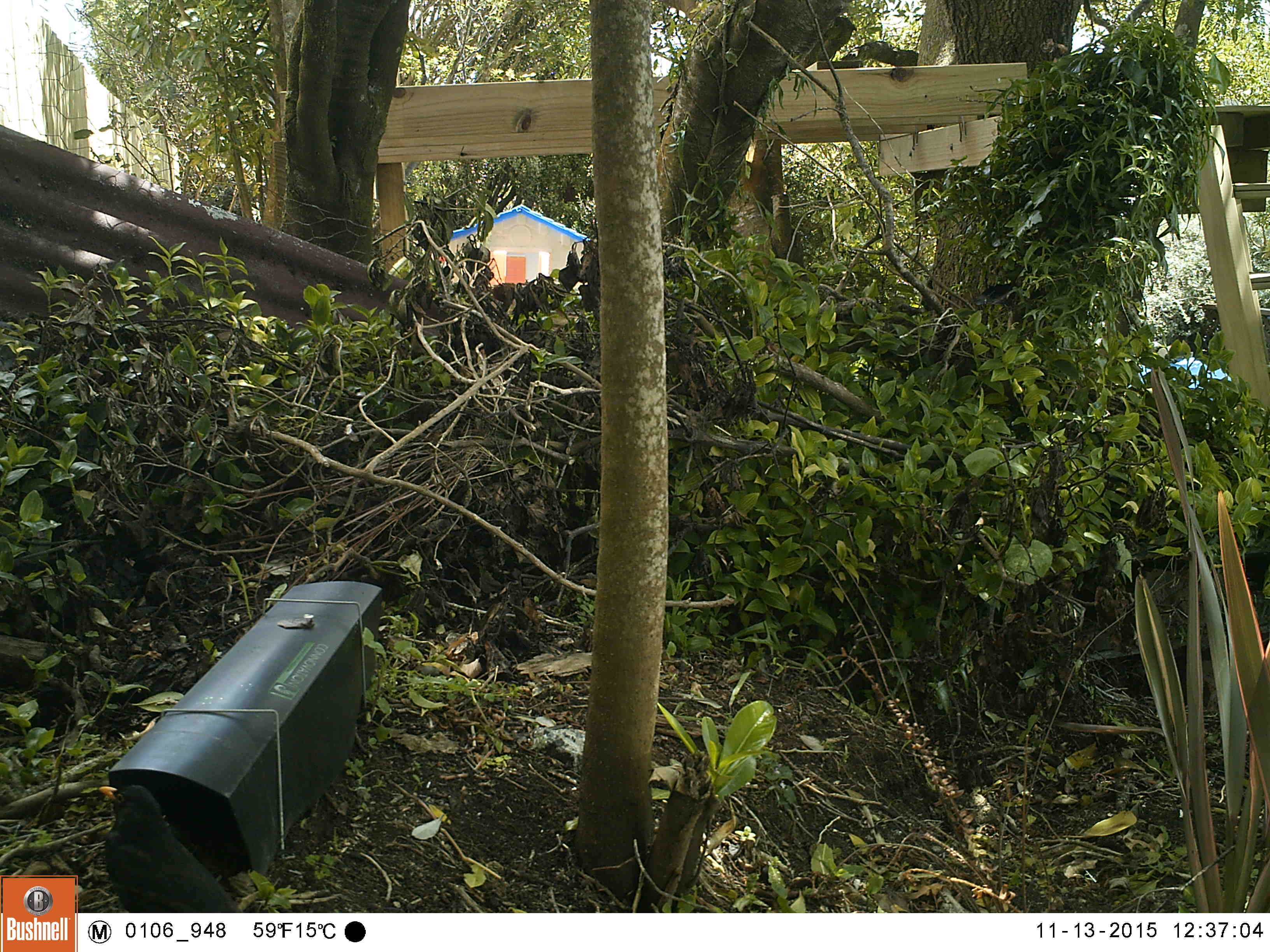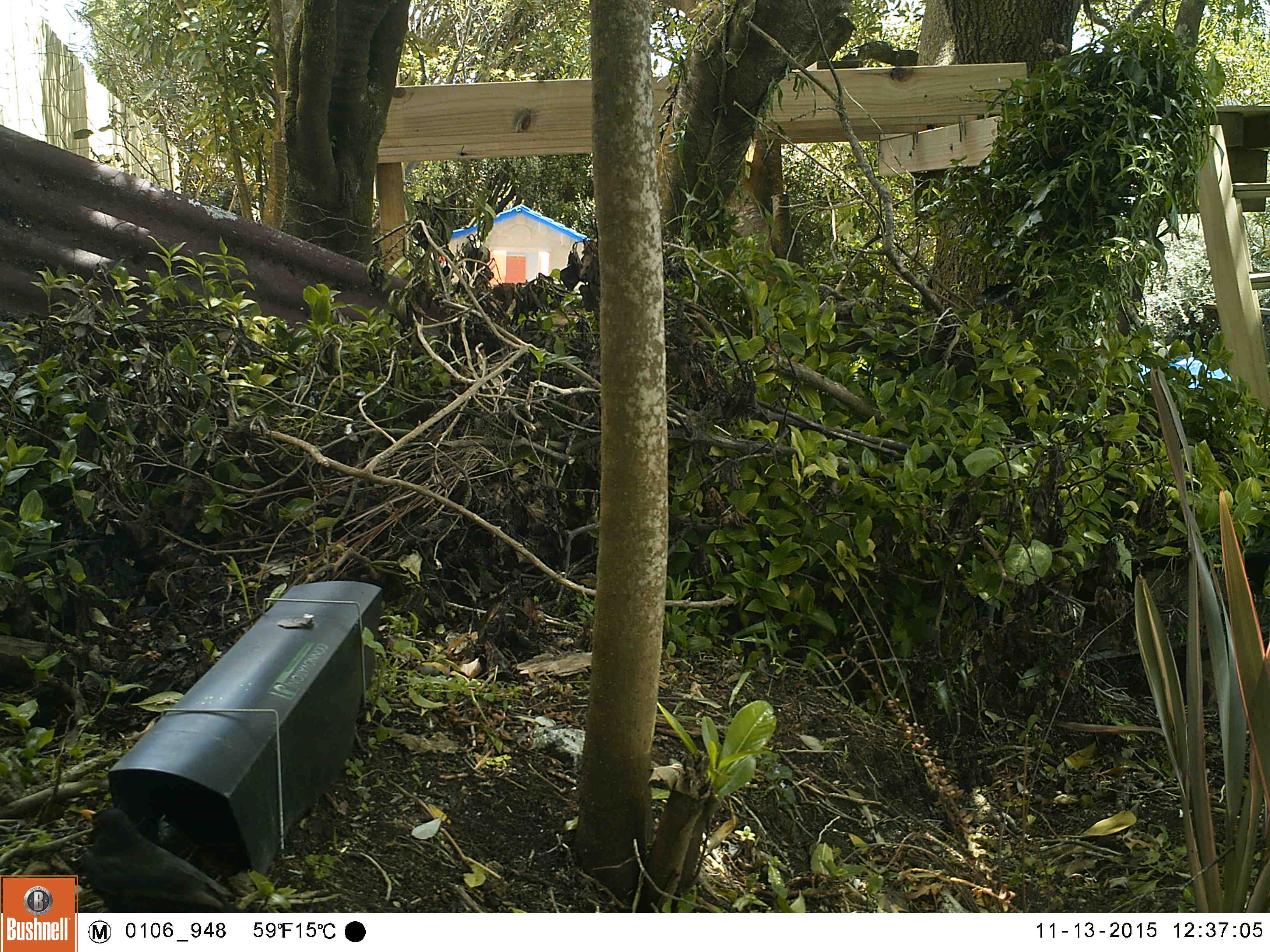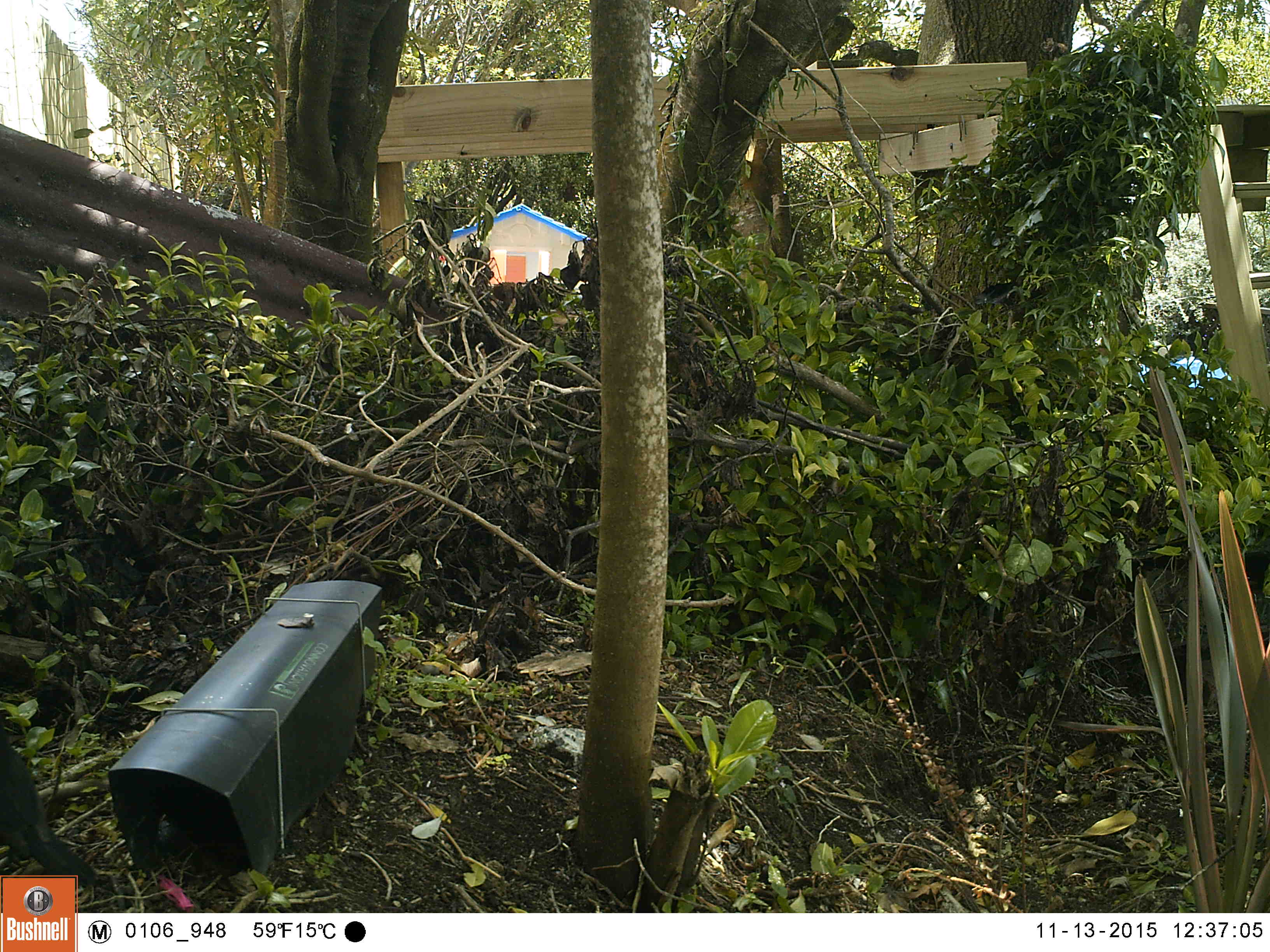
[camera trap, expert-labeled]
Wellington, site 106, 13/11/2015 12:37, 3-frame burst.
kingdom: Animalia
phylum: Chordata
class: Aves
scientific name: Aves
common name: bird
Bird (Aves).